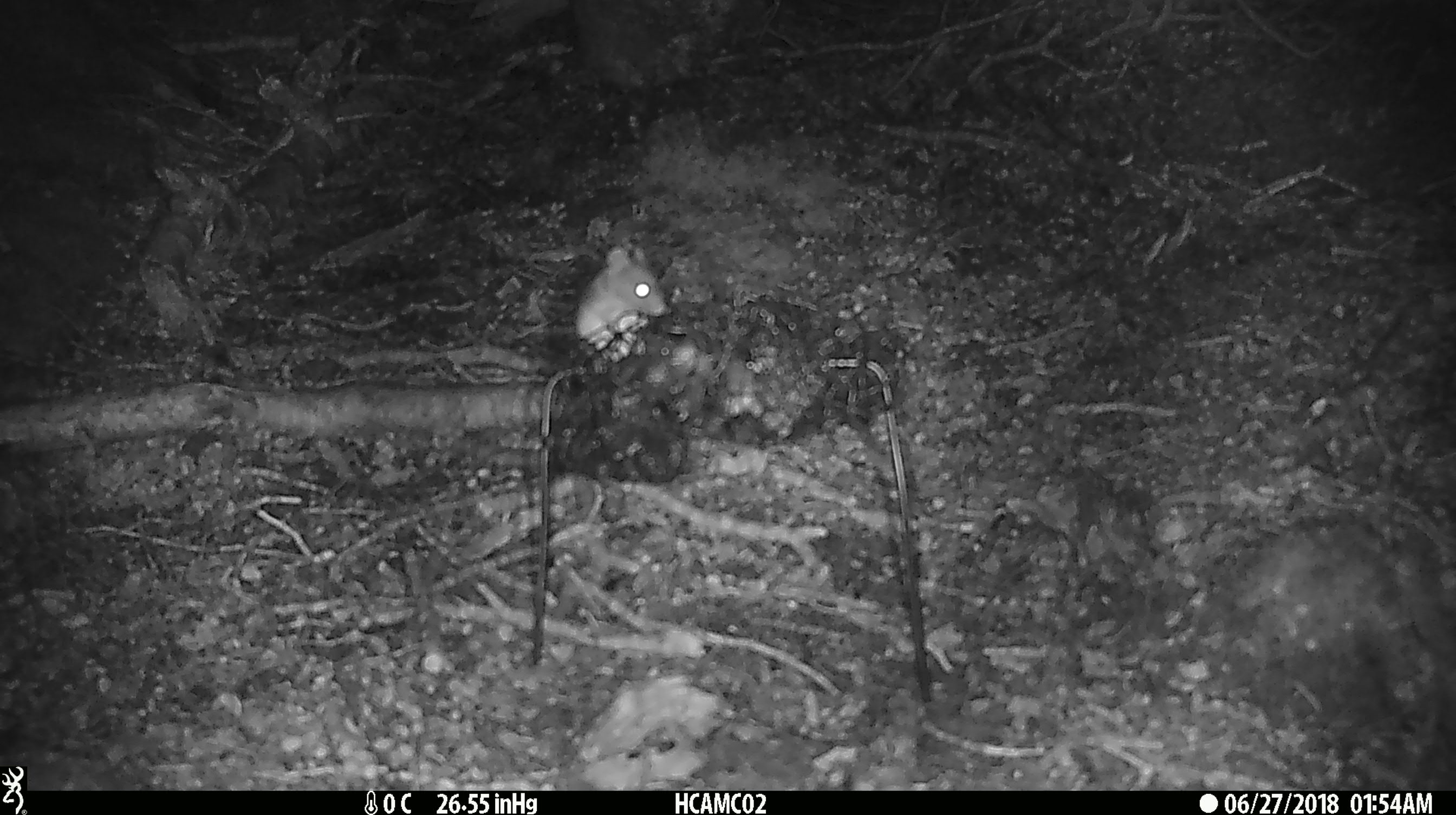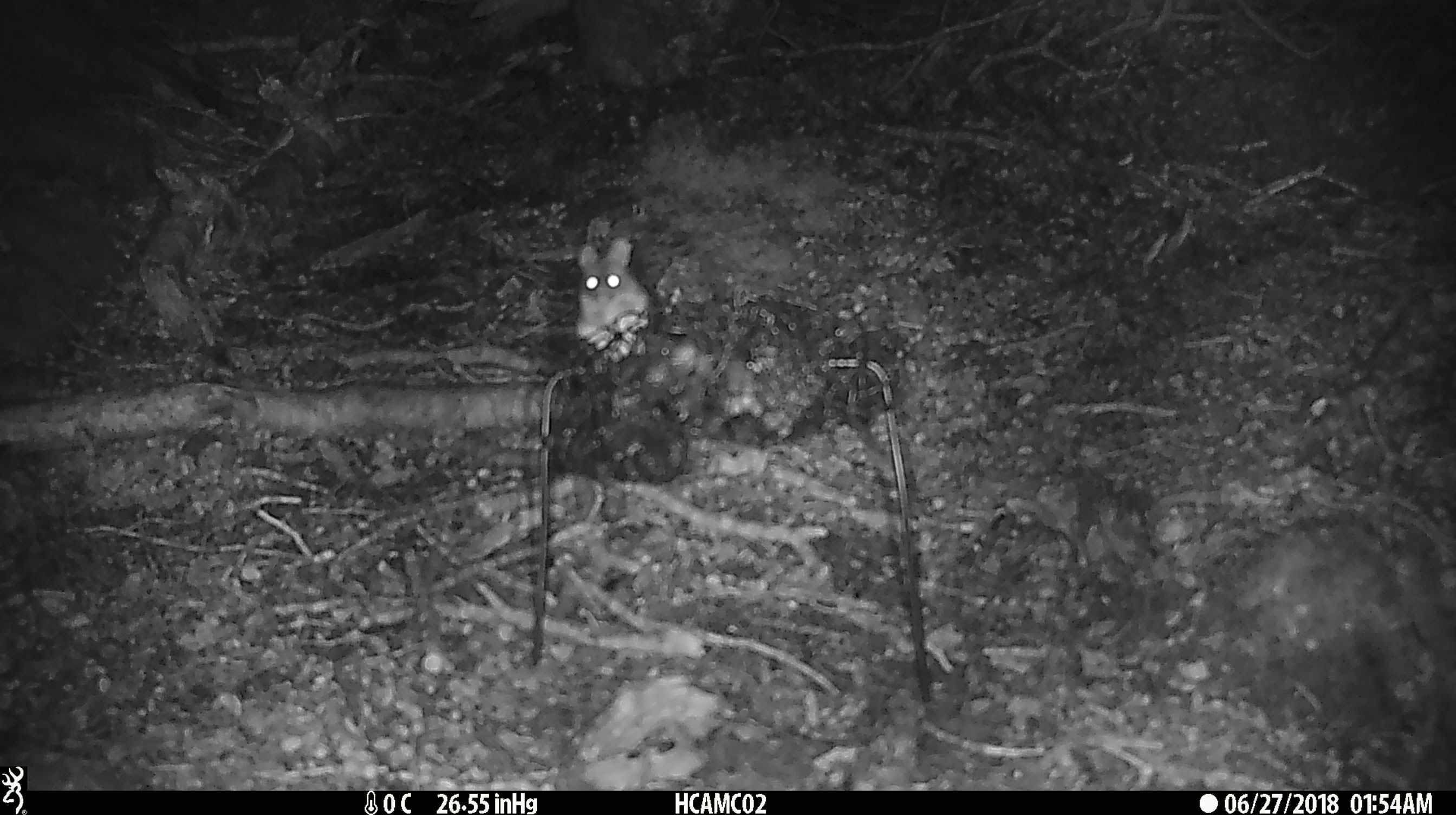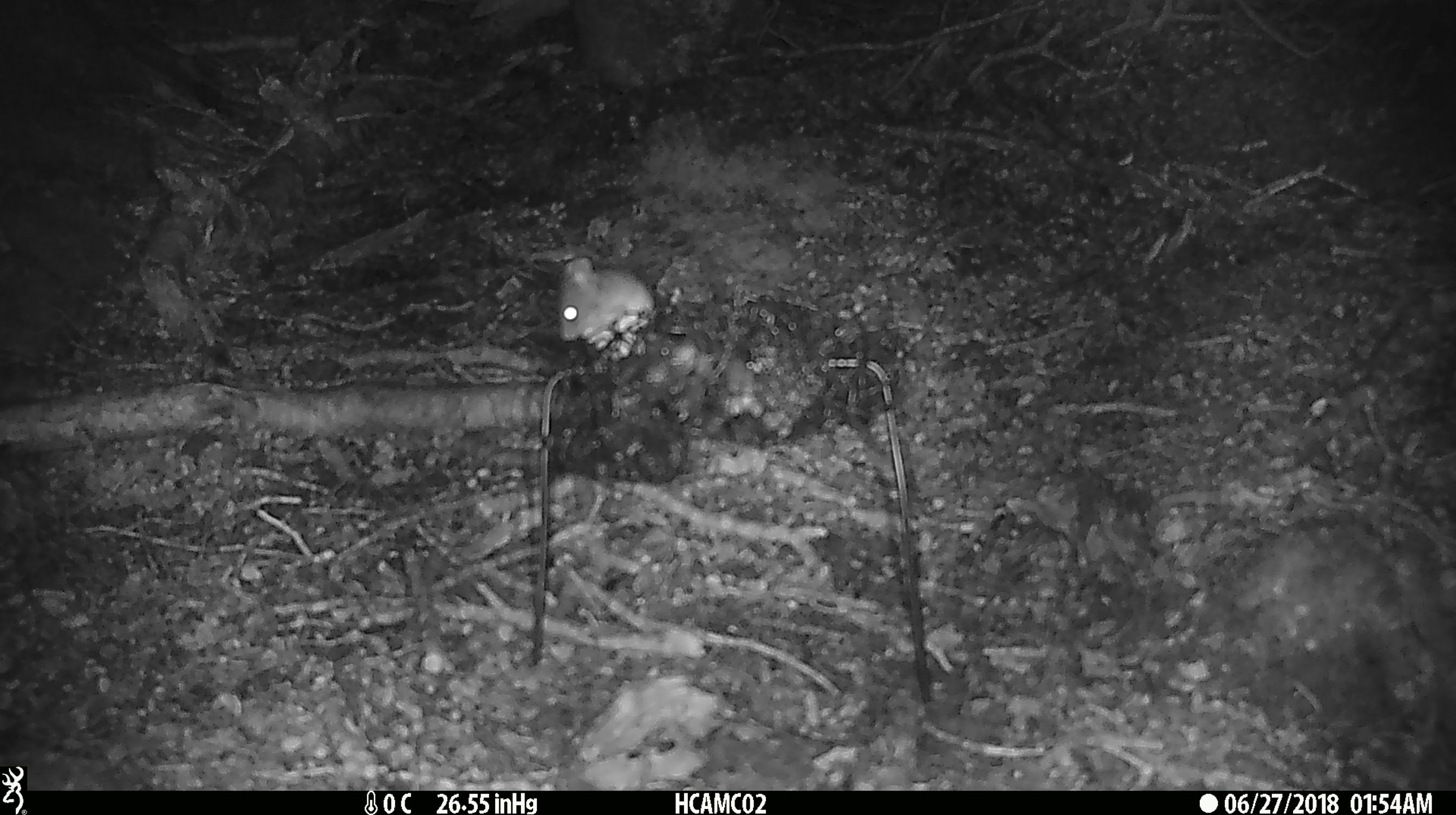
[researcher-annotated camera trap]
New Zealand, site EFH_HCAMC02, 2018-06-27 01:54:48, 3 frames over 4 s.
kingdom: Animalia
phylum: Chordata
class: Mammalia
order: Rodentia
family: Muridae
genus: Mus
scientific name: Mus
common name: mouse